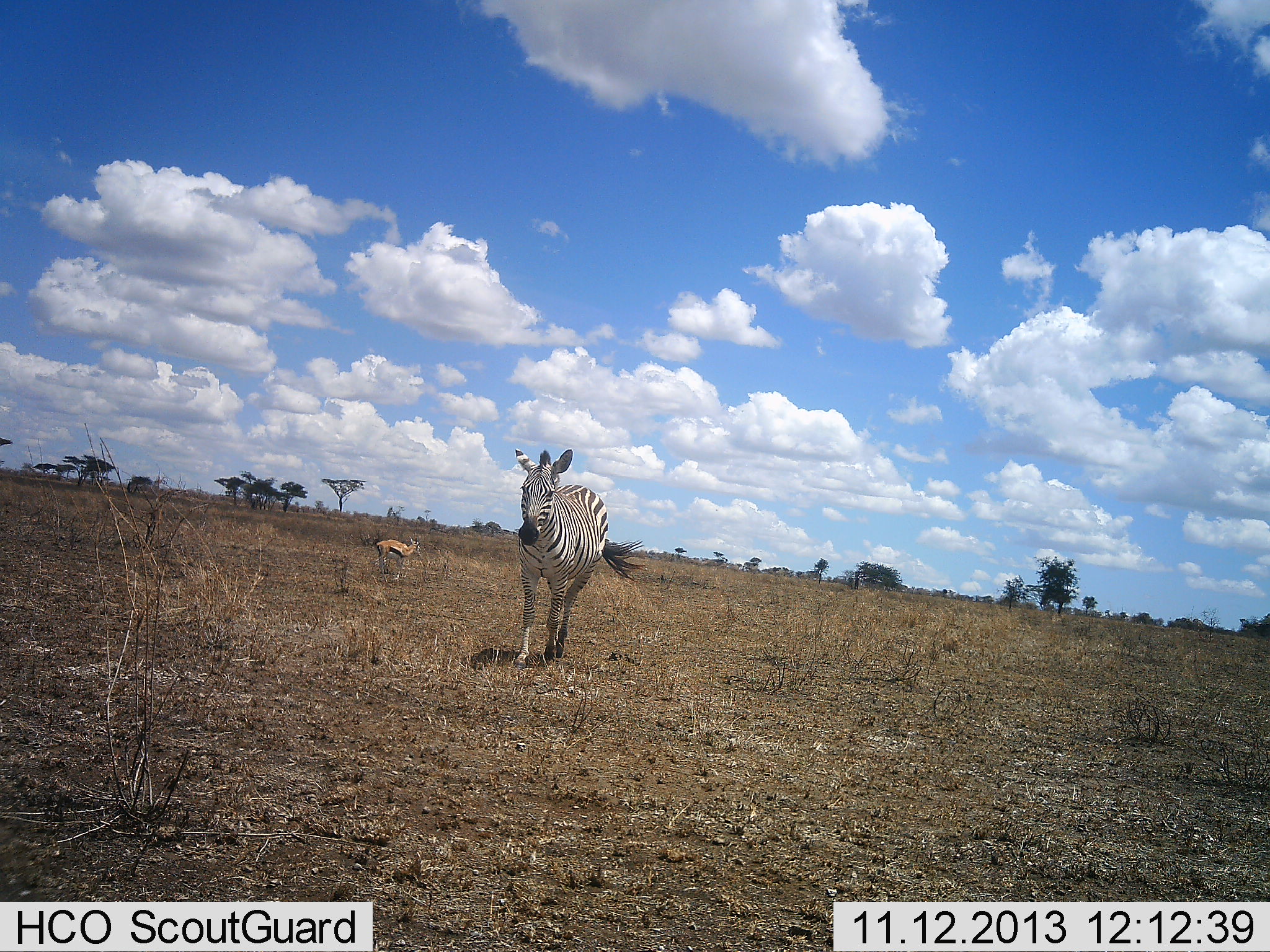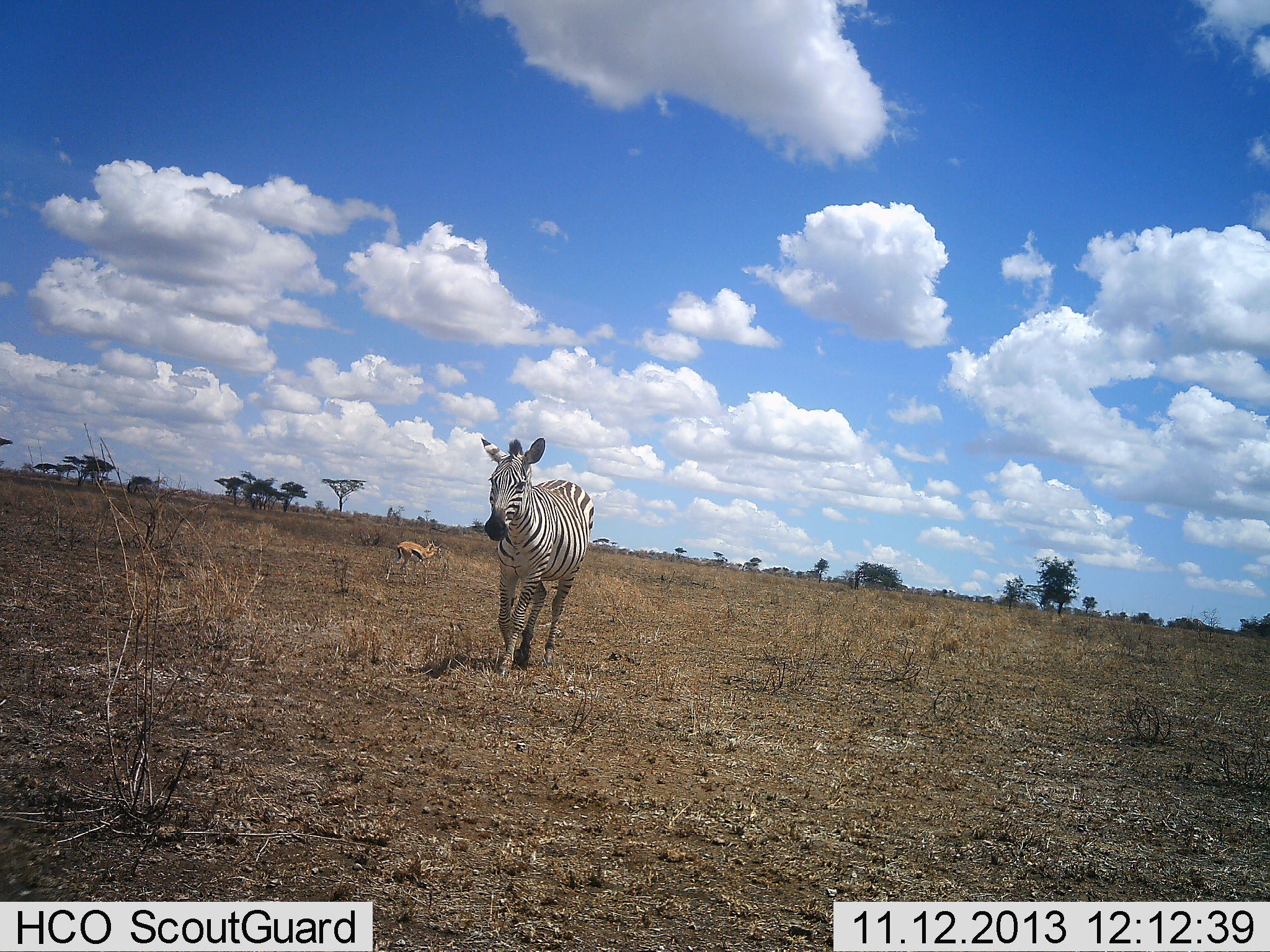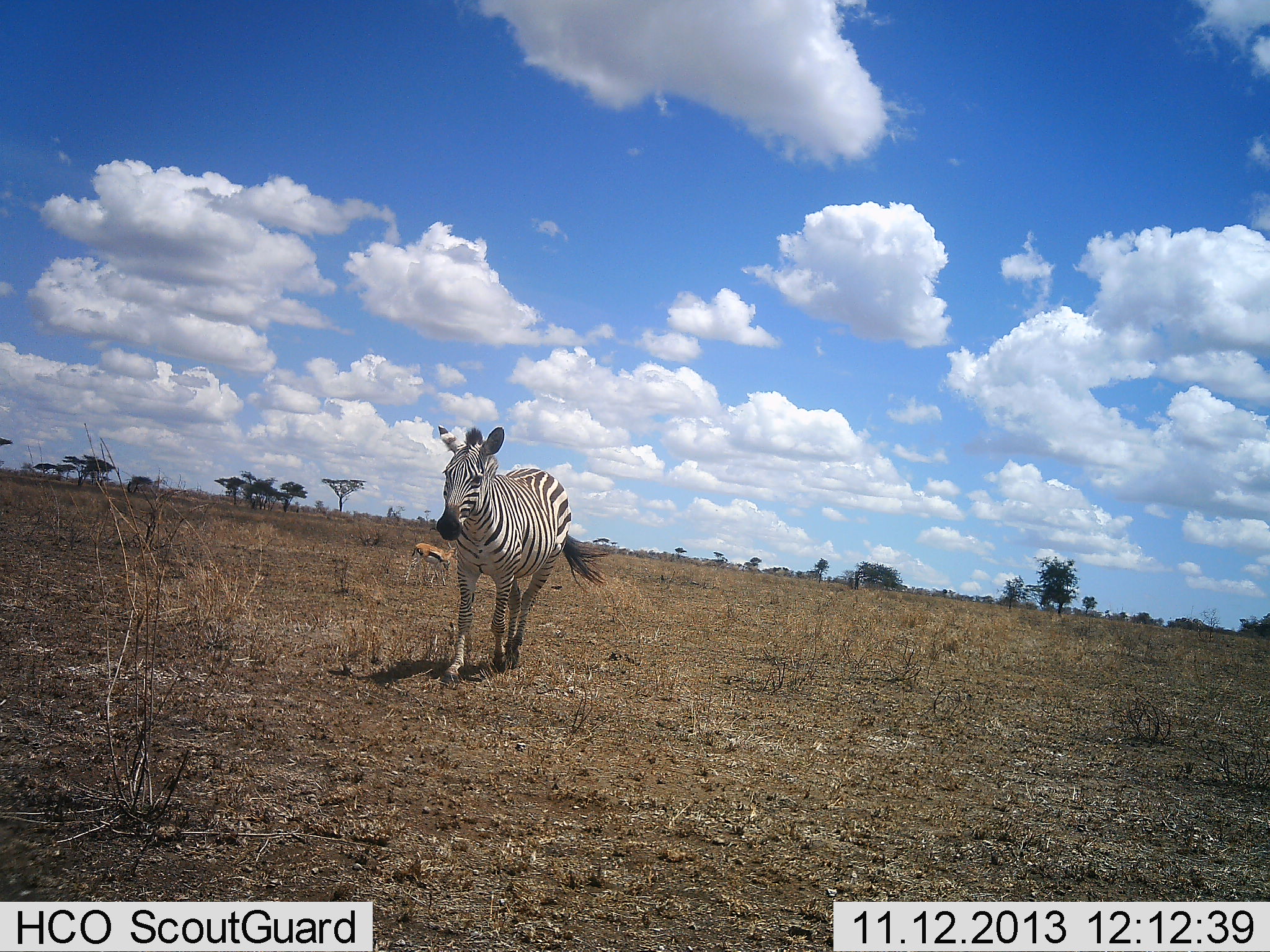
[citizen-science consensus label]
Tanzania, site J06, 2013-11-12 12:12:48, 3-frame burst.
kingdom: Animalia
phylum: Chordata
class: Mammalia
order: Artiodactyla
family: Bovidae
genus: Eudorcas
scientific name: Eudorcas thomsonii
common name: thomson's gazelle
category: gazellethomsons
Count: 1.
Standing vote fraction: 10%.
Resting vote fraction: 0%.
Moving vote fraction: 90%.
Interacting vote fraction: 0%.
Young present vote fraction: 0%.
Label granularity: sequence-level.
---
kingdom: Animalia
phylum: Chordata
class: Mammalia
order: Perissodactyla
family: Equidae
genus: Equus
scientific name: Equus quagga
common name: plains zebra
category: zebra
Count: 1.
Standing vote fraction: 0%.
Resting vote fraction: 0%.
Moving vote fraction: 100%.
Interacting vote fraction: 8%.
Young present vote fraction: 0%.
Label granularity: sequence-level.